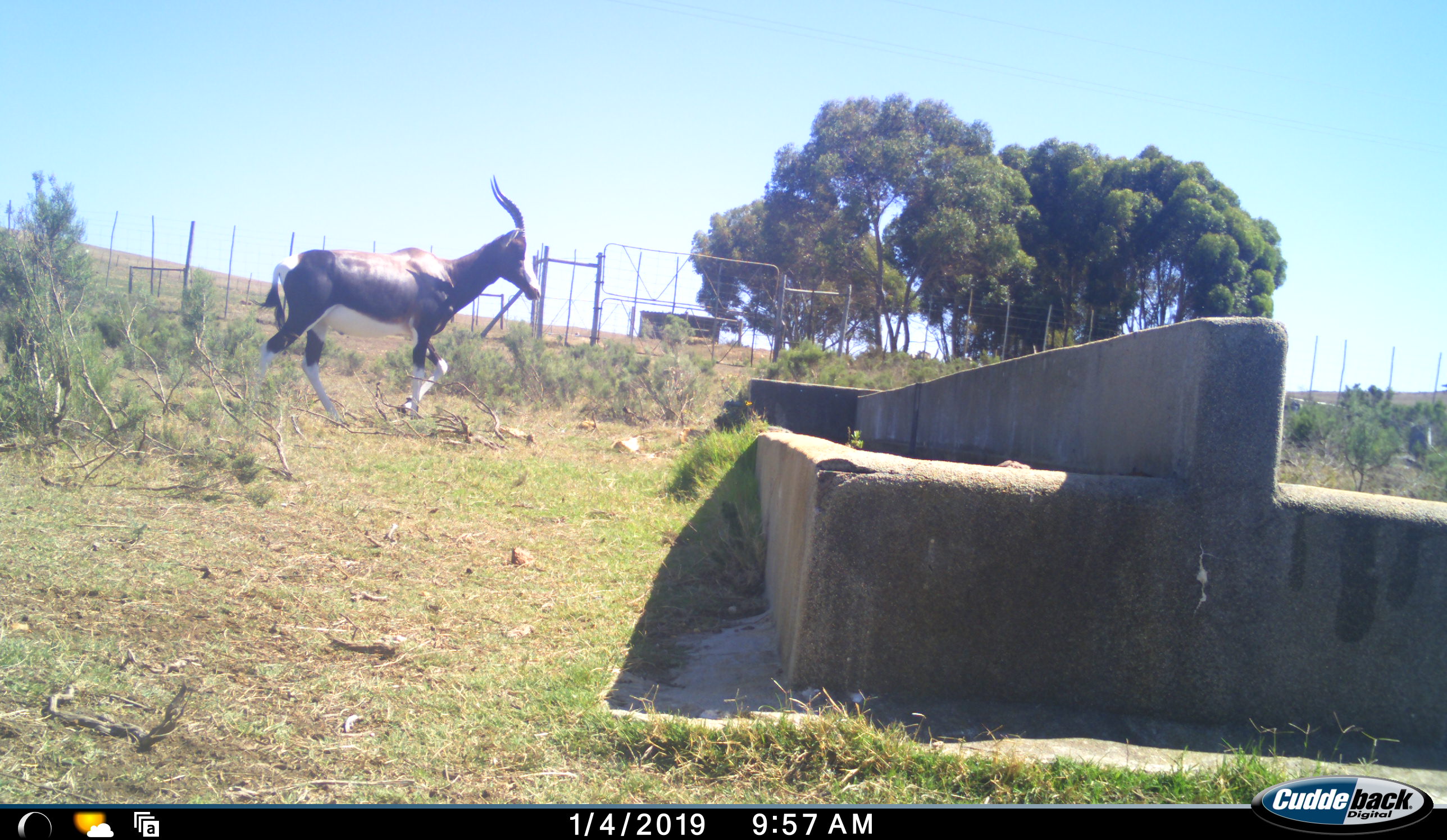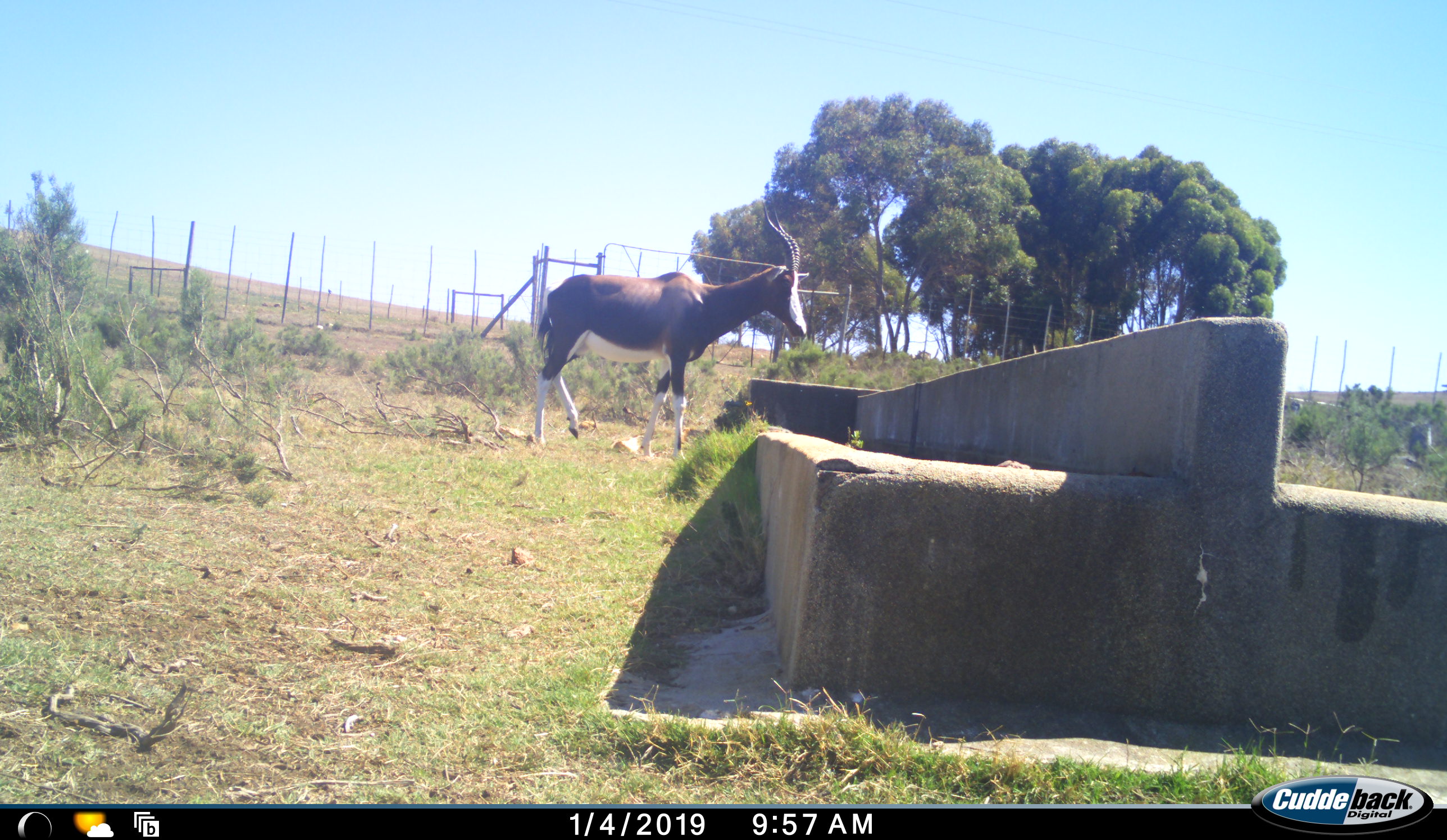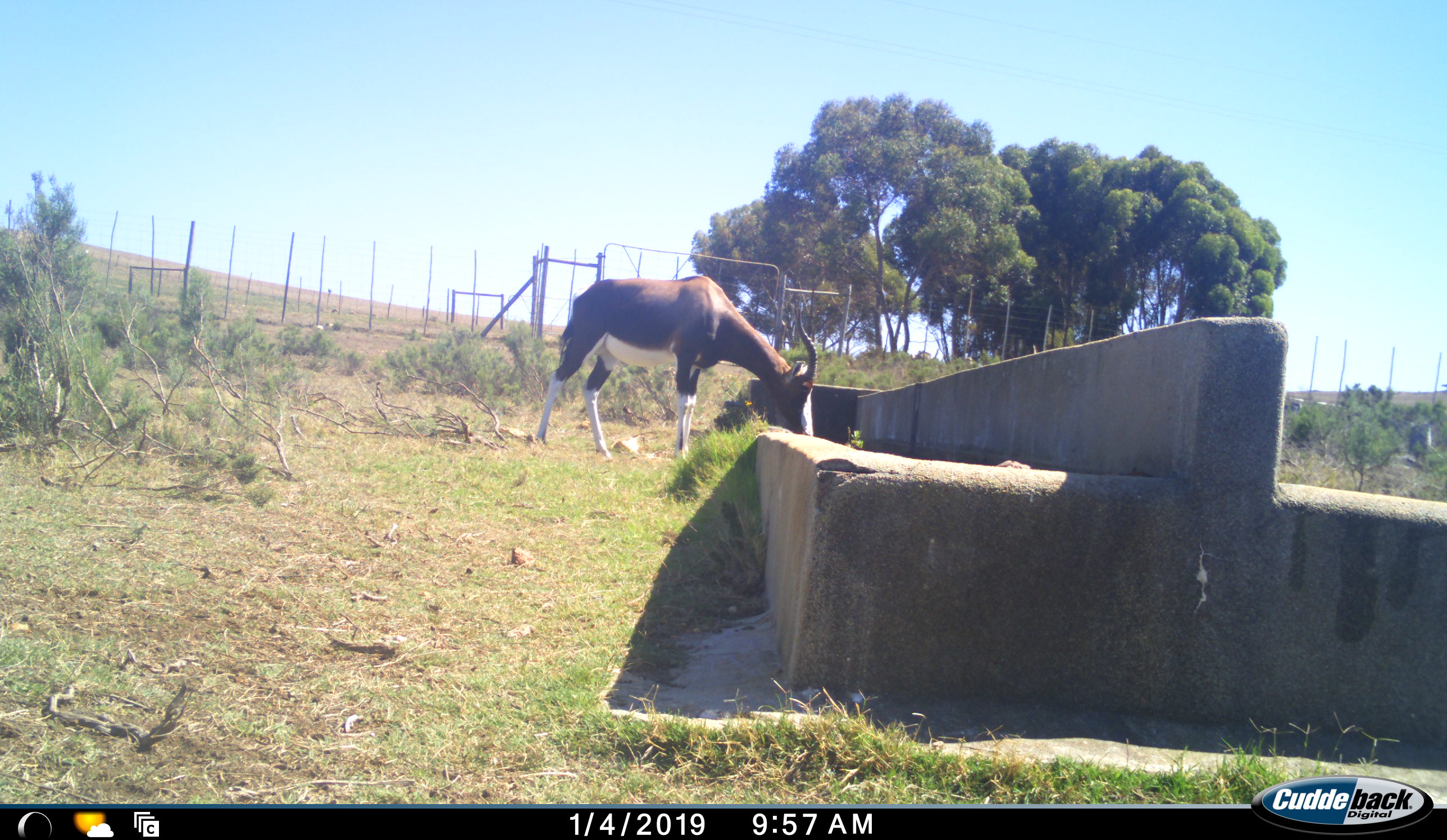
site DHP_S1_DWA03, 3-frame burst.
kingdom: Animalia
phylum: Chordata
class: Mammalia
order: Artiodactyla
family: Bovidae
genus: Damaliscus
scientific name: Damaliscus pygargus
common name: bontebok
Bontebok (Damaliscus pygargus), count 1. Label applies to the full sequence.